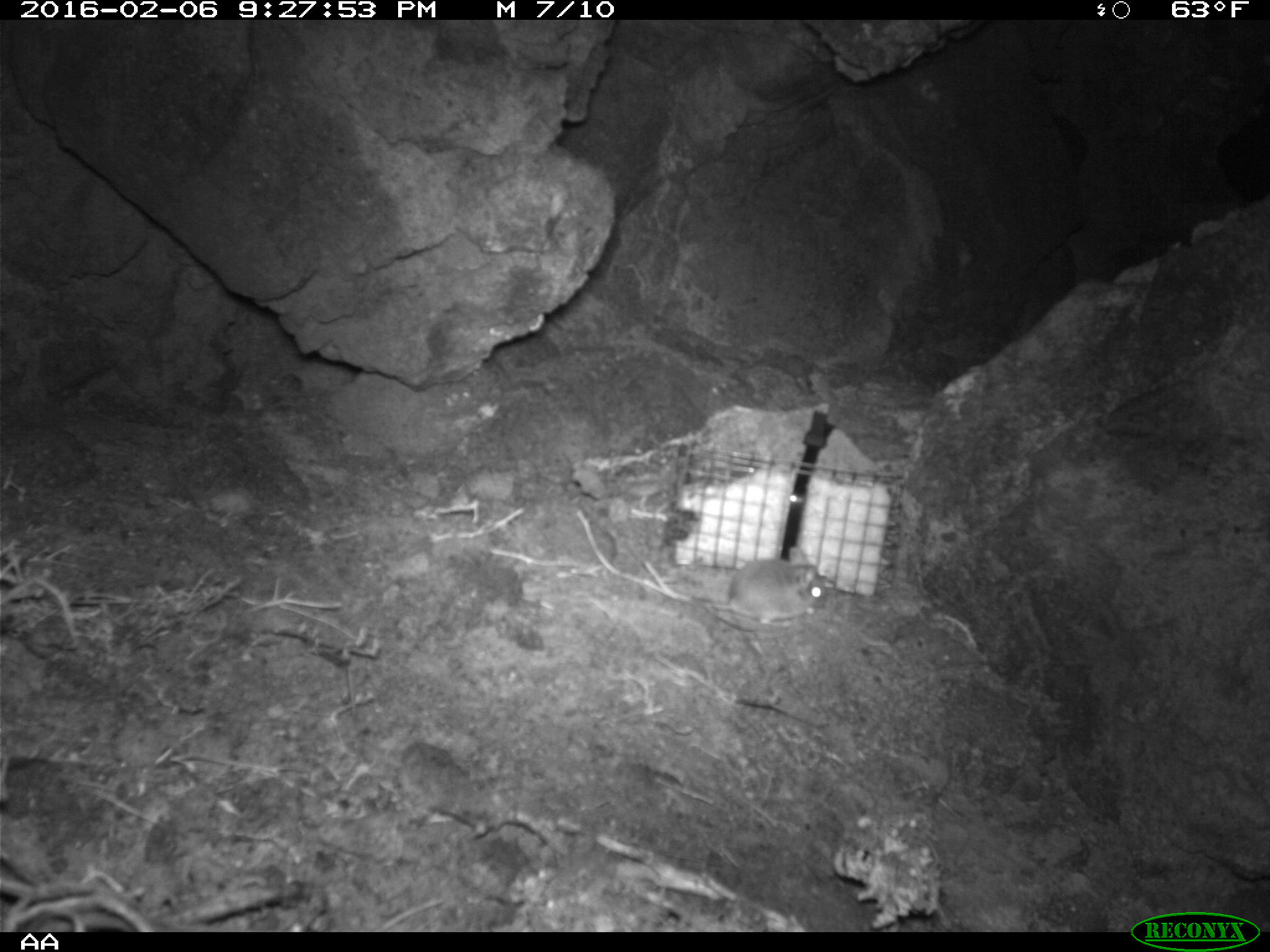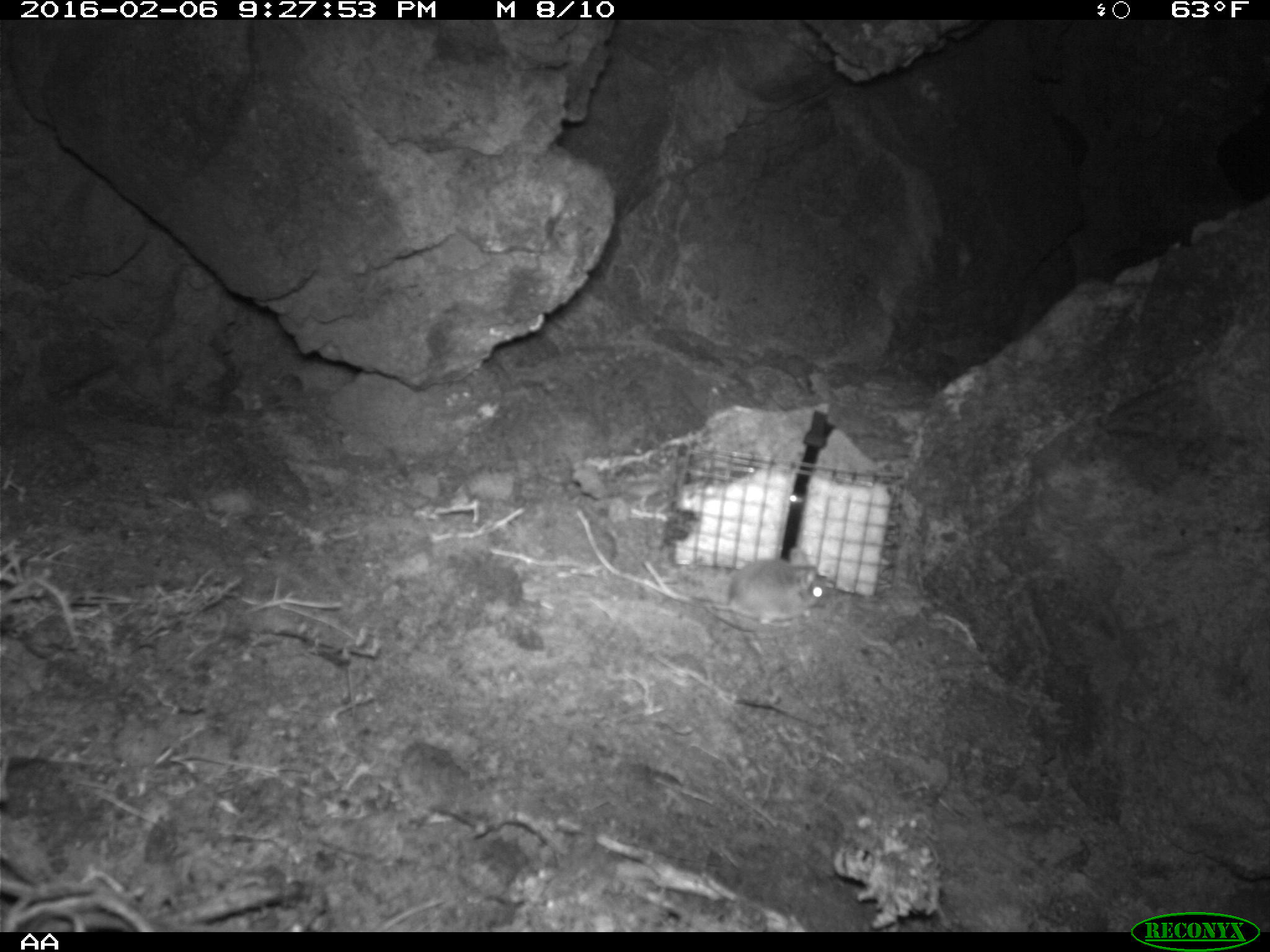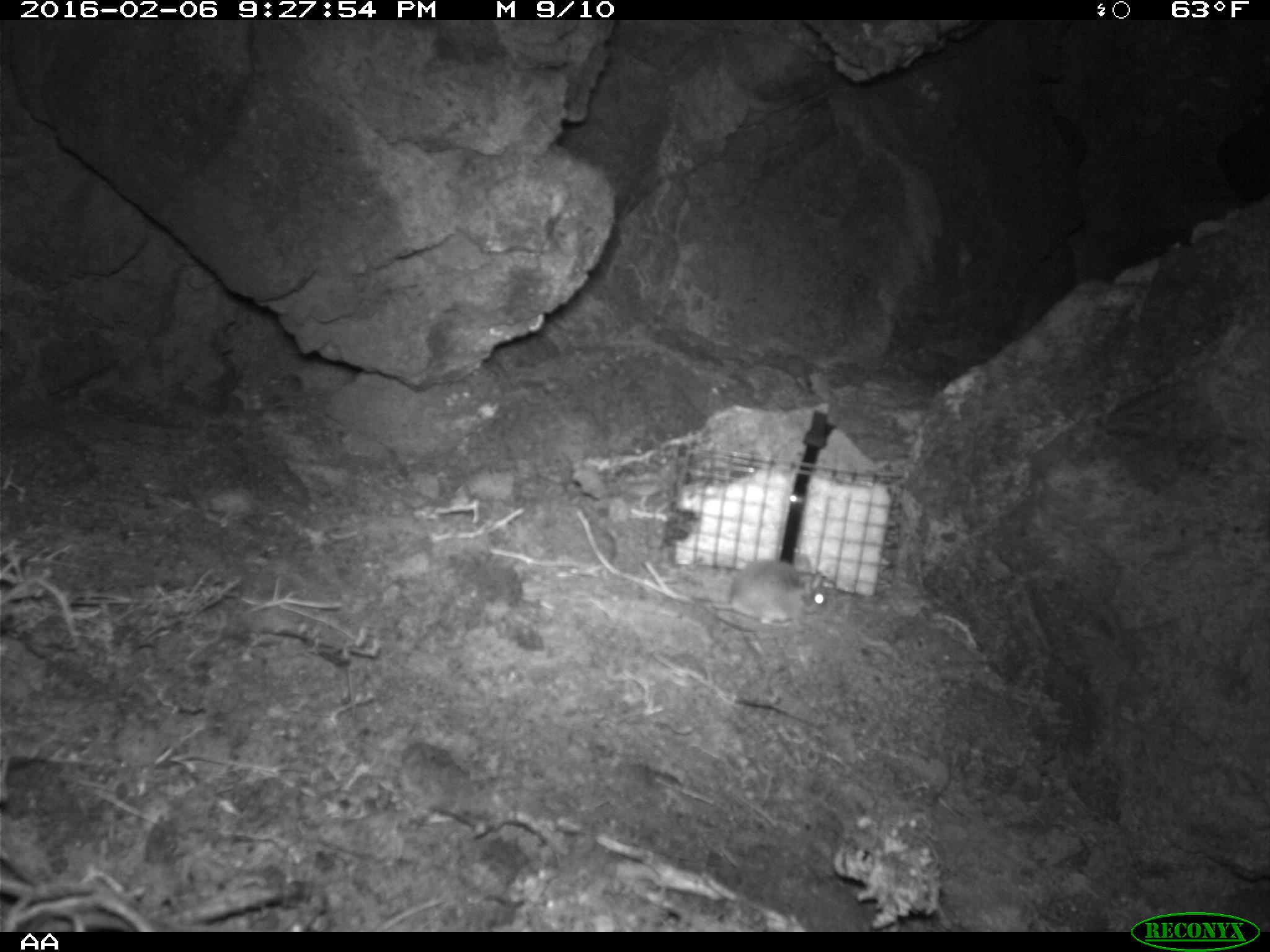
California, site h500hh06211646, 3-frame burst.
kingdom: Animalia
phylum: Chordata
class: Mammalia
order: Rodentia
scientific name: Rodentia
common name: rodent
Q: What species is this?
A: Rodent (Rodentia).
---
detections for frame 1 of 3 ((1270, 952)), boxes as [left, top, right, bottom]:
rodent: [654, 545, 828, 629]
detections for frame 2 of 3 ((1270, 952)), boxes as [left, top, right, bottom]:
rodent: [644, 547, 830, 627]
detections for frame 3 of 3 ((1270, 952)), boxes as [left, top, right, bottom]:
rodent: [698, 552, 830, 630]